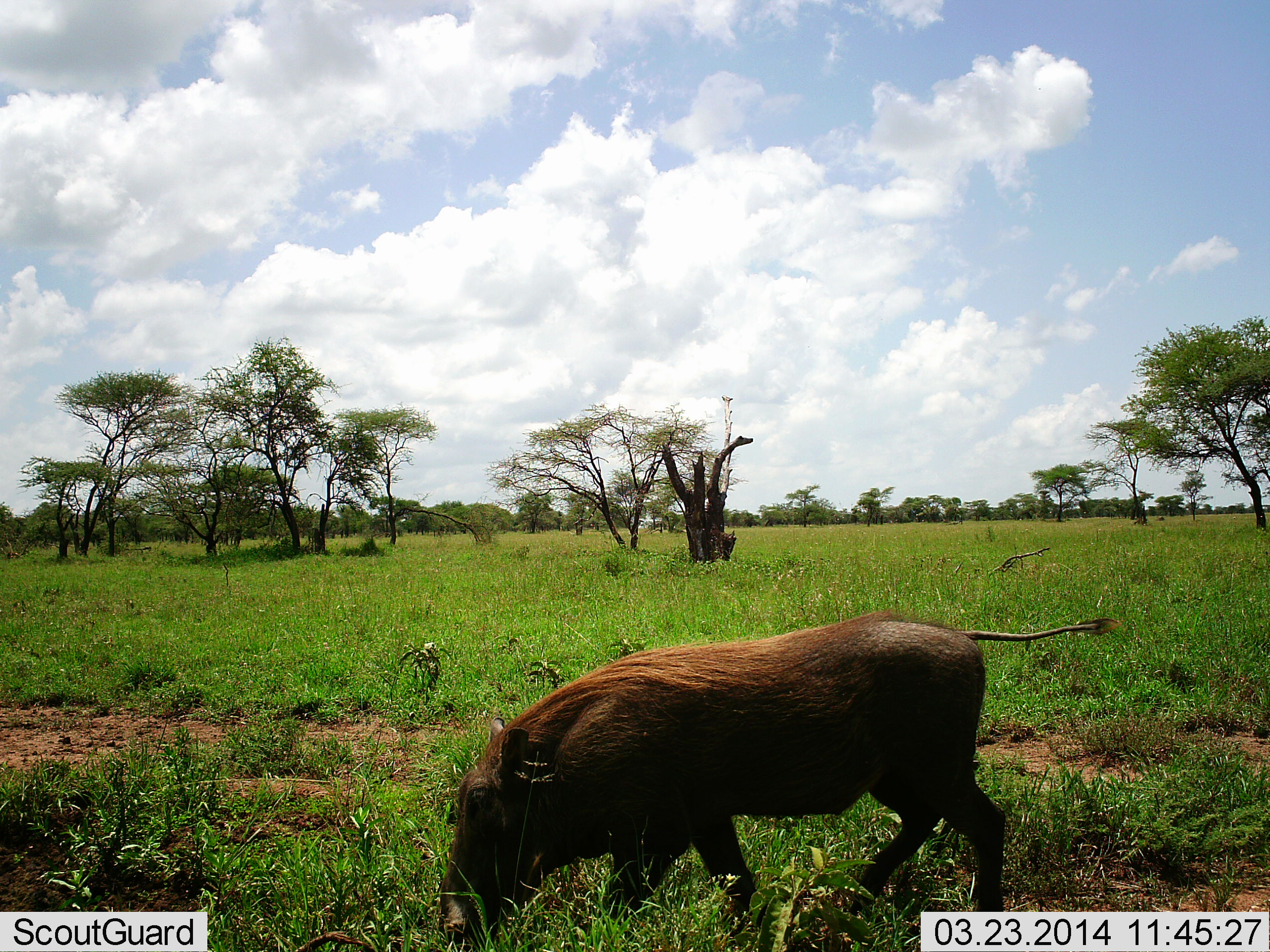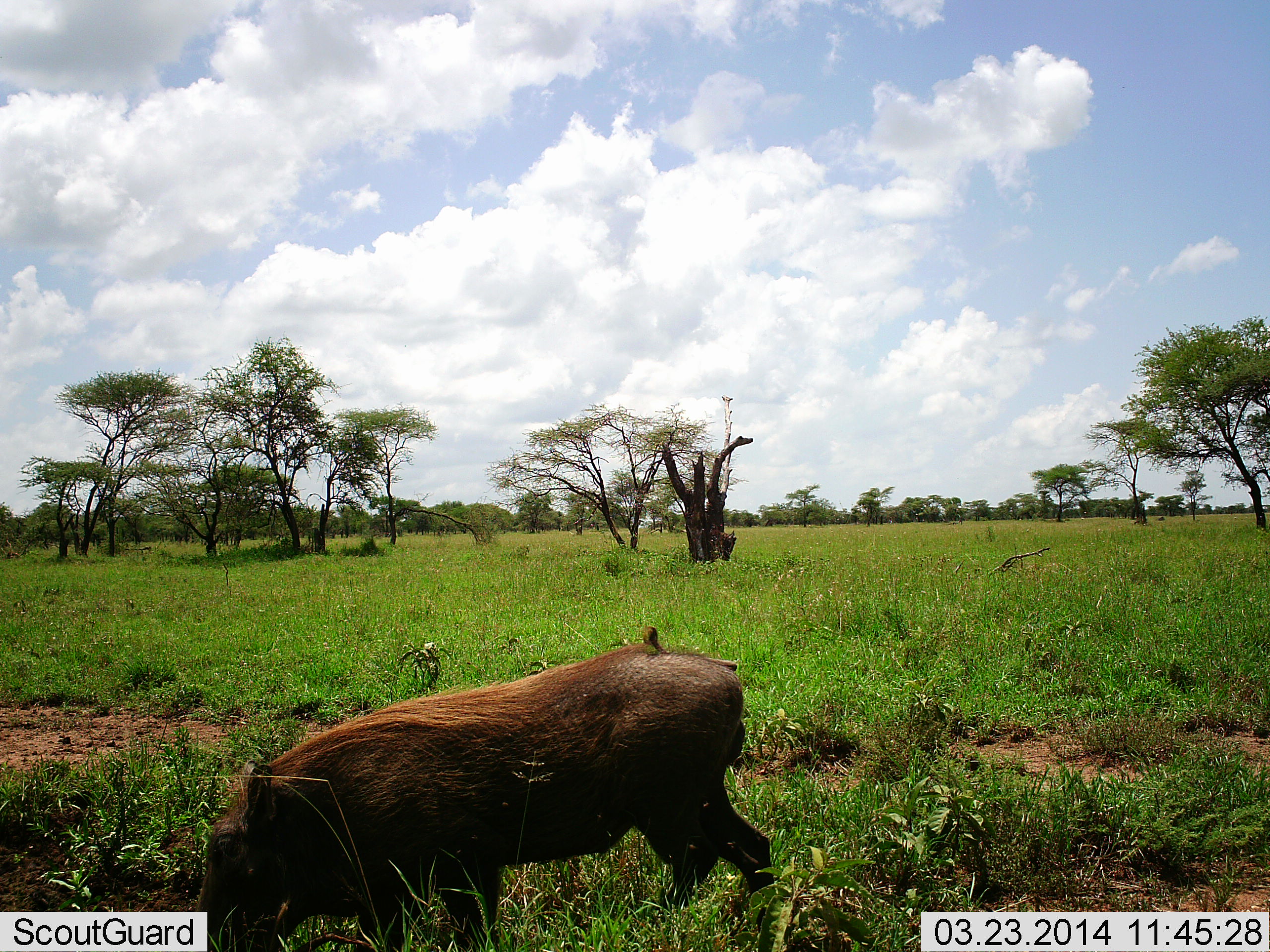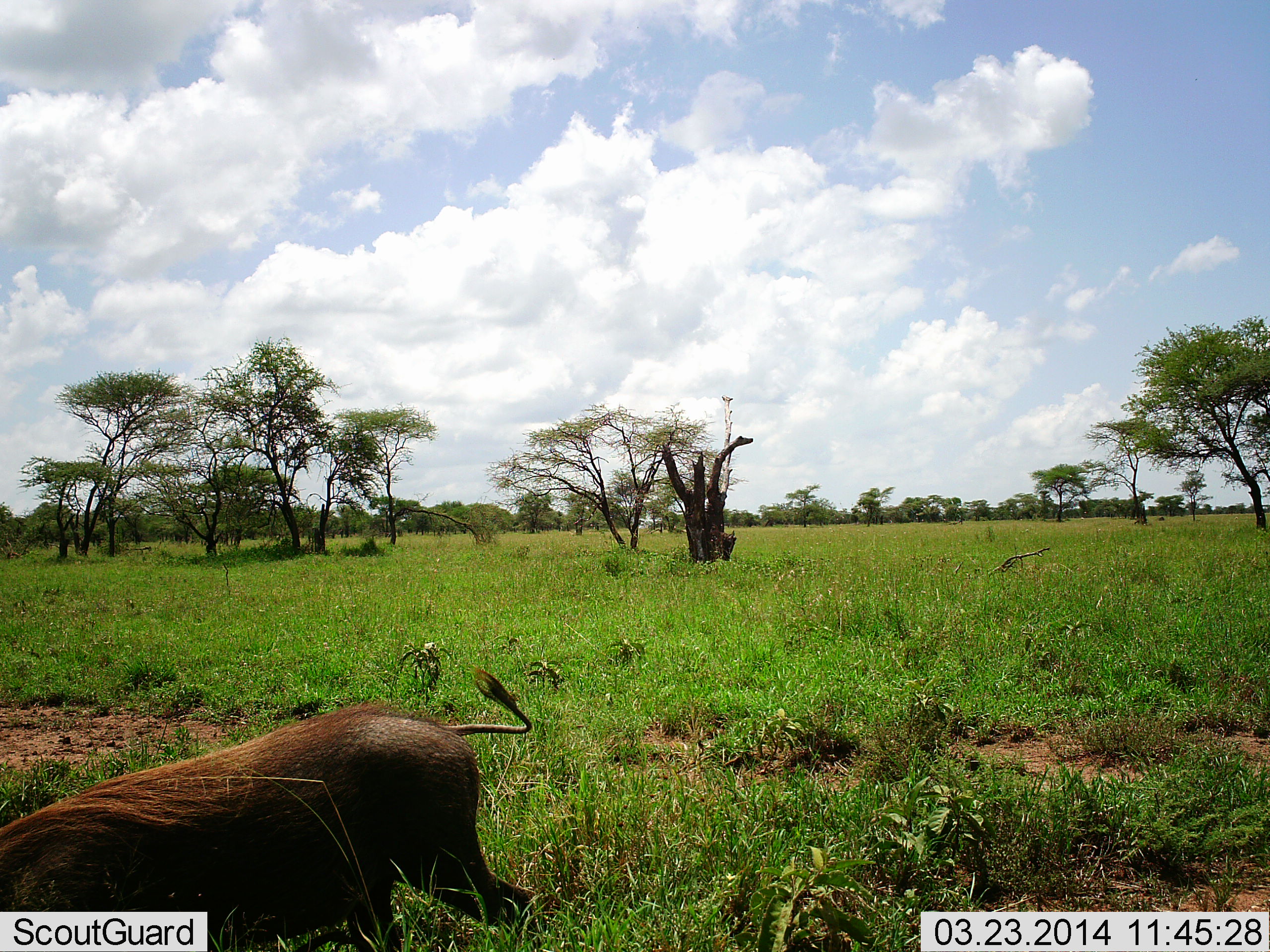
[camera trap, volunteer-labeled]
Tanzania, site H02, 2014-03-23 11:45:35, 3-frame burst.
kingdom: Animalia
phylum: Chordata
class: Mammalia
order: Artiodactyla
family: Suidae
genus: Phacochoerus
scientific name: Phacochoerus africanus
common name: warthog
Warthog (Phacochoerus africanus), count 1. Behavior (volunteer vote fractions): standing 10%, resting 0%, moving 70%, interacting 0%. Young present (vote fraction): 0%. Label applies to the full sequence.